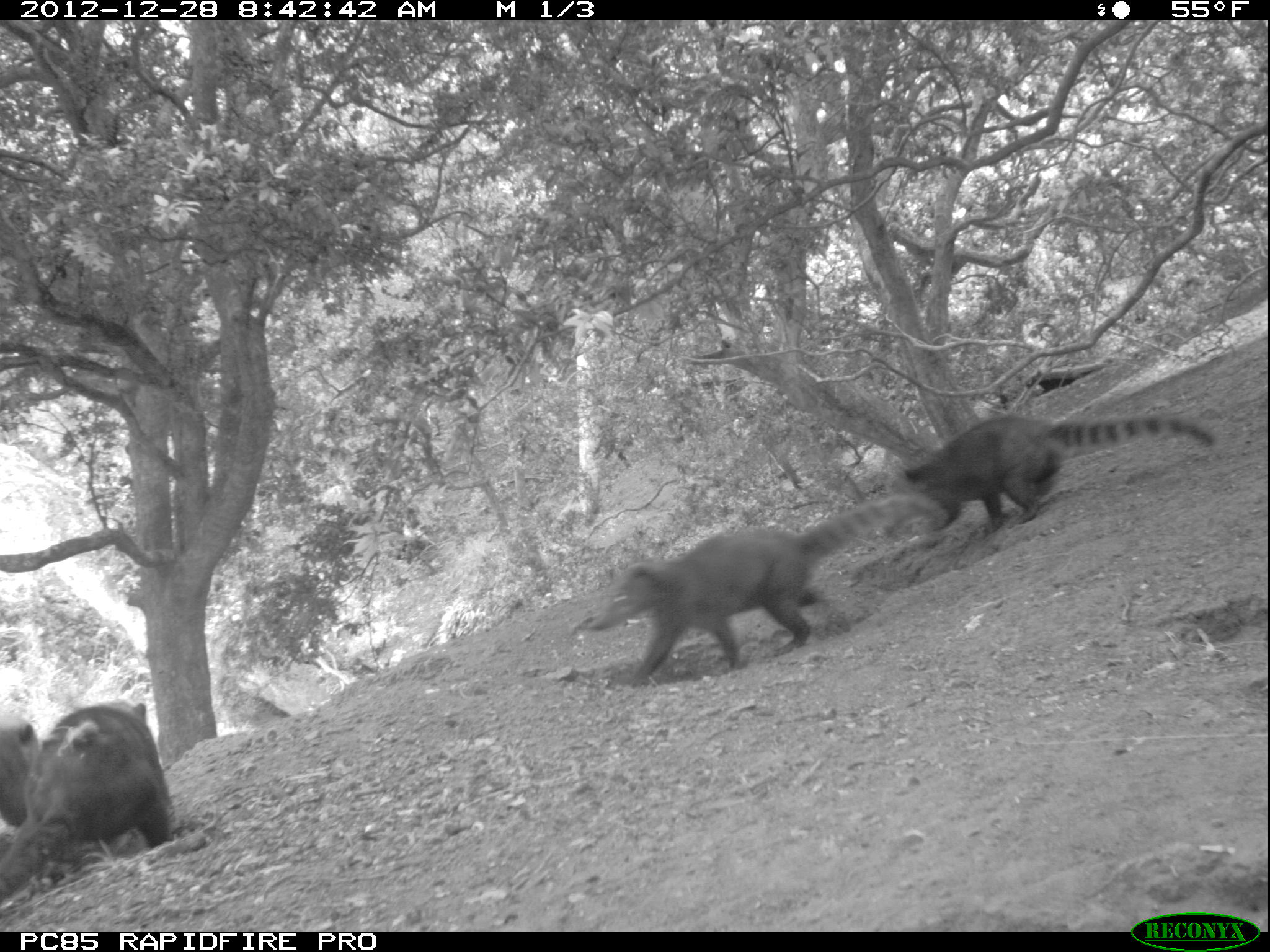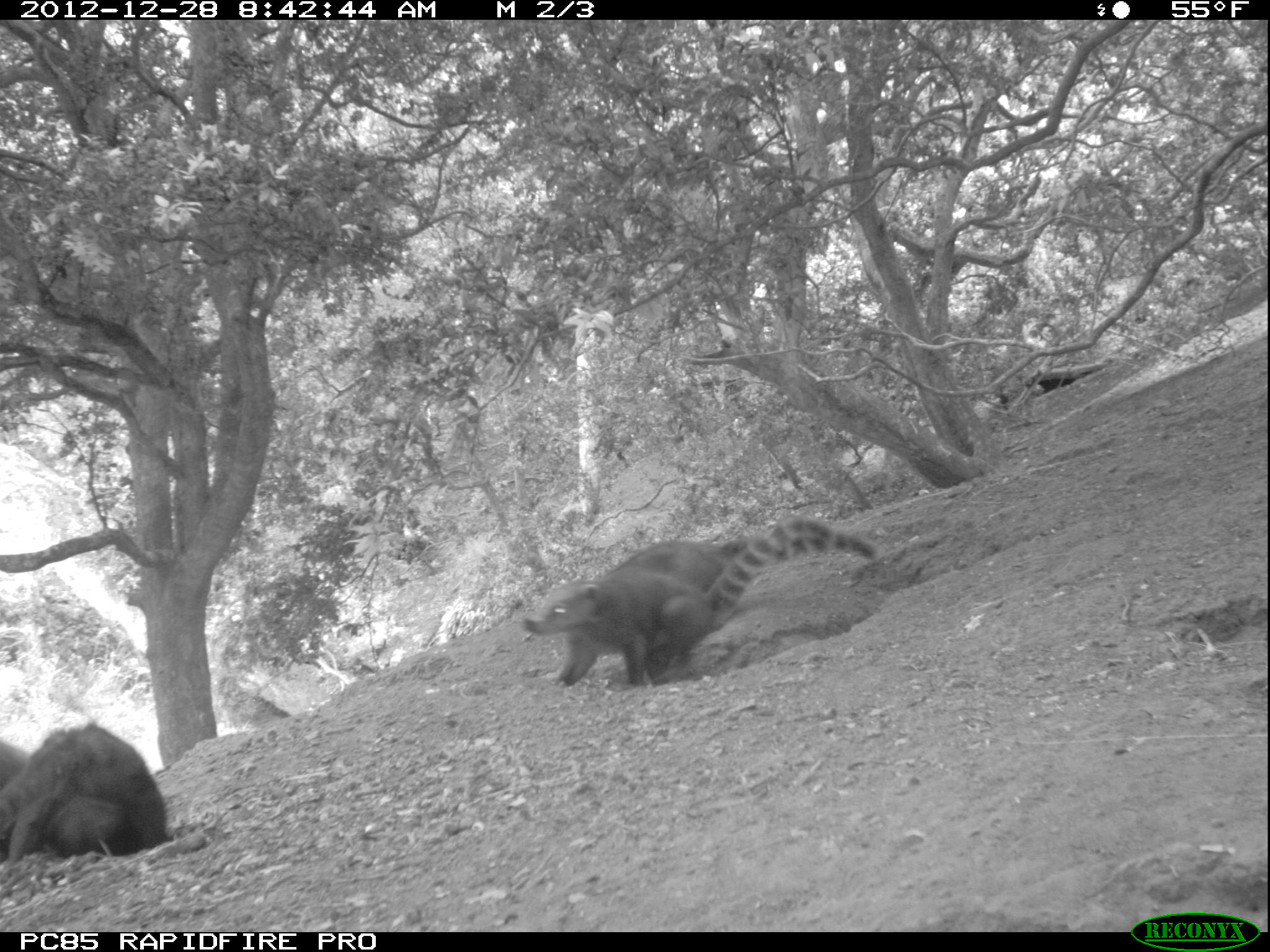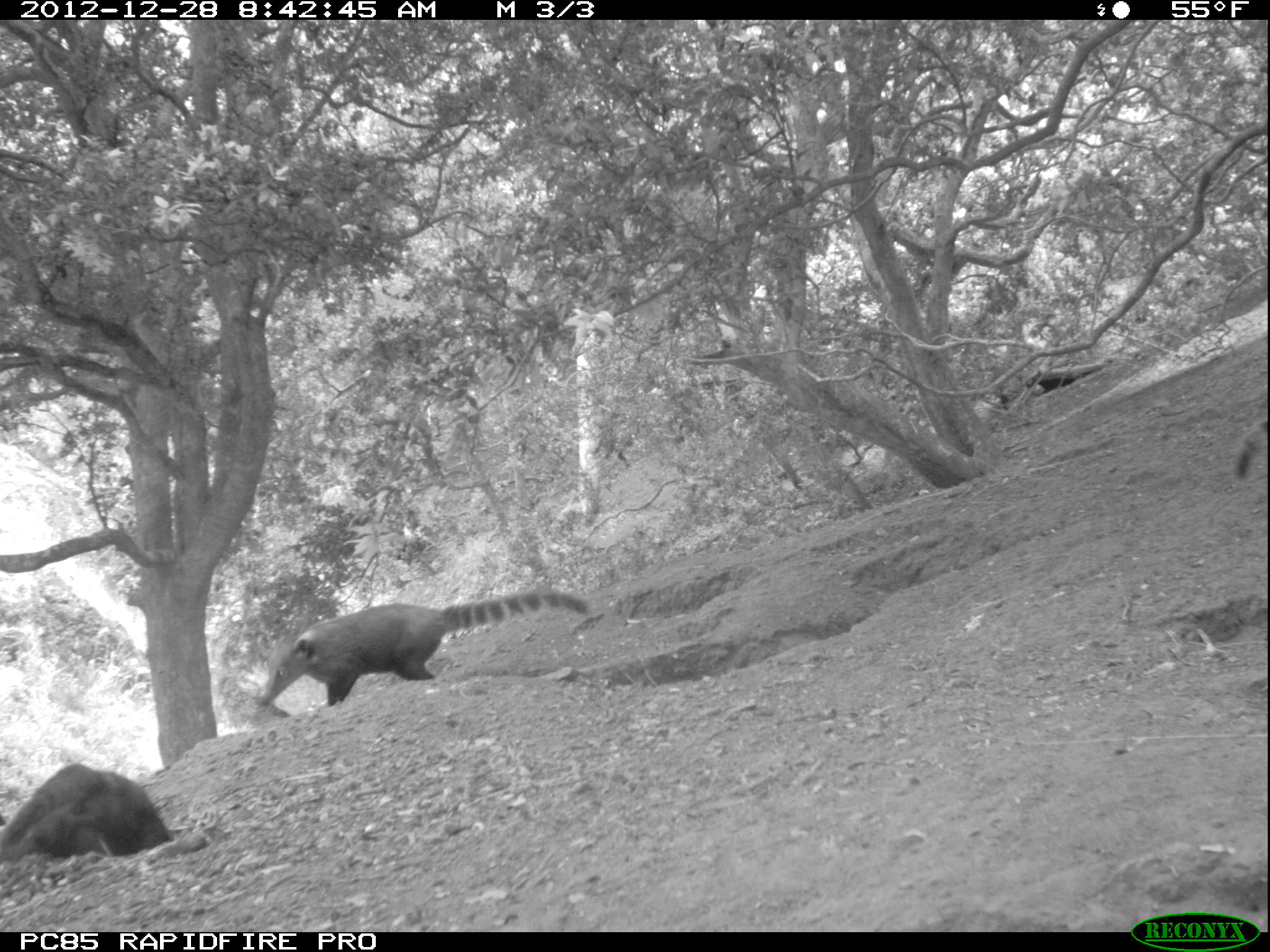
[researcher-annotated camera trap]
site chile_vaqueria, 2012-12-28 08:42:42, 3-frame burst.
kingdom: Animalia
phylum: Chordata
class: Mammalia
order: Carnivora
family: Procyonidae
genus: Nasua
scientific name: Nasua nasua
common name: coati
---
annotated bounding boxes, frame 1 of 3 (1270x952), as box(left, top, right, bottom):
coati: box(567, 492, 957, 702); box(884, 408, 1212, 538); box(0, 703, 175, 902); box(0, 725, 60, 832)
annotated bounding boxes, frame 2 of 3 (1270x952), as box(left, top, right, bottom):
coati: box(512, 513, 874, 693); box(1, 723, 168, 870); box(585, 532, 902, 586)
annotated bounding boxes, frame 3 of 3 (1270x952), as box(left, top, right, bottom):
coati: box(251, 589, 594, 714); box(1, 760, 188, 867); box(1227, 410, 1270, 483)